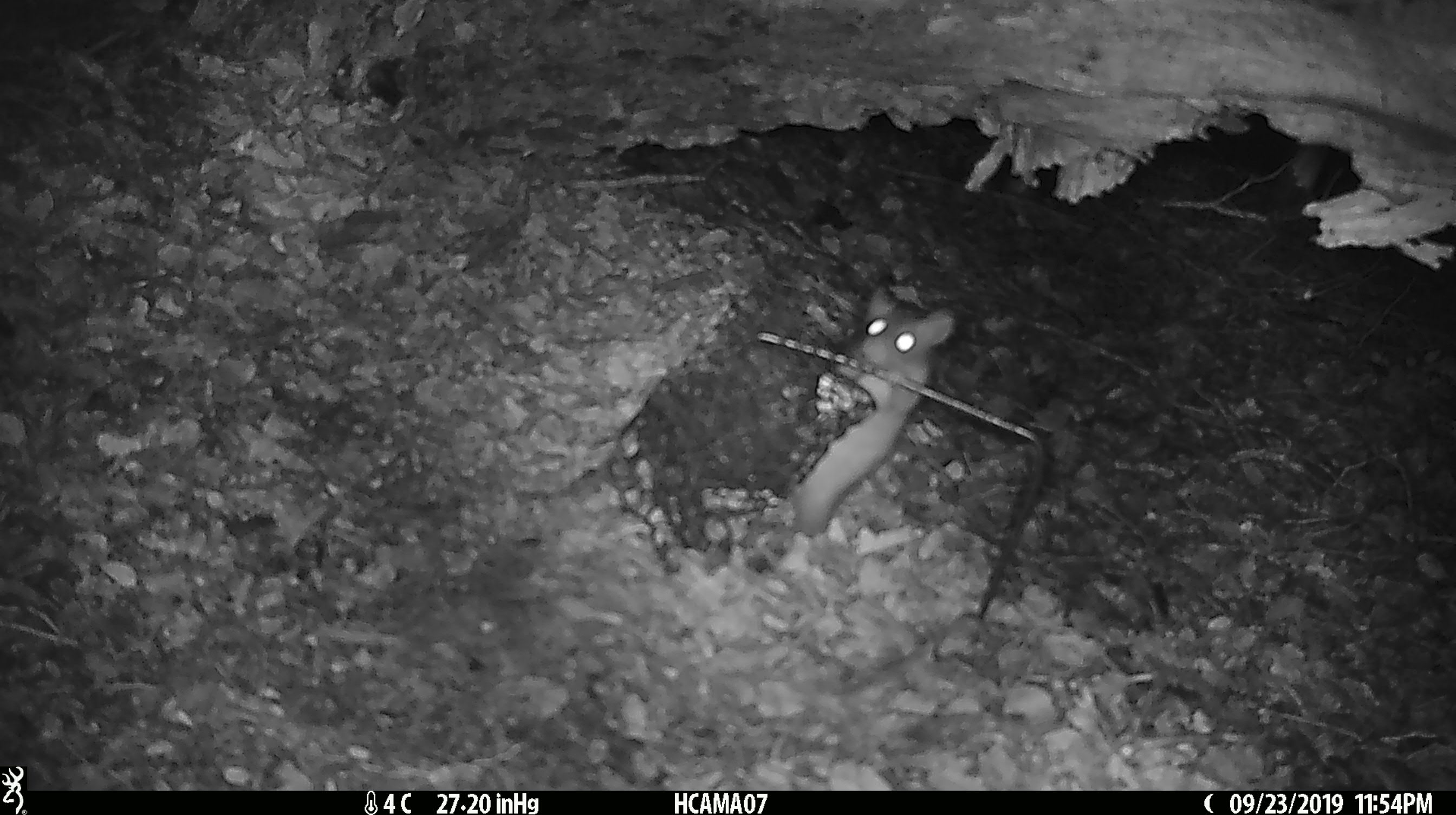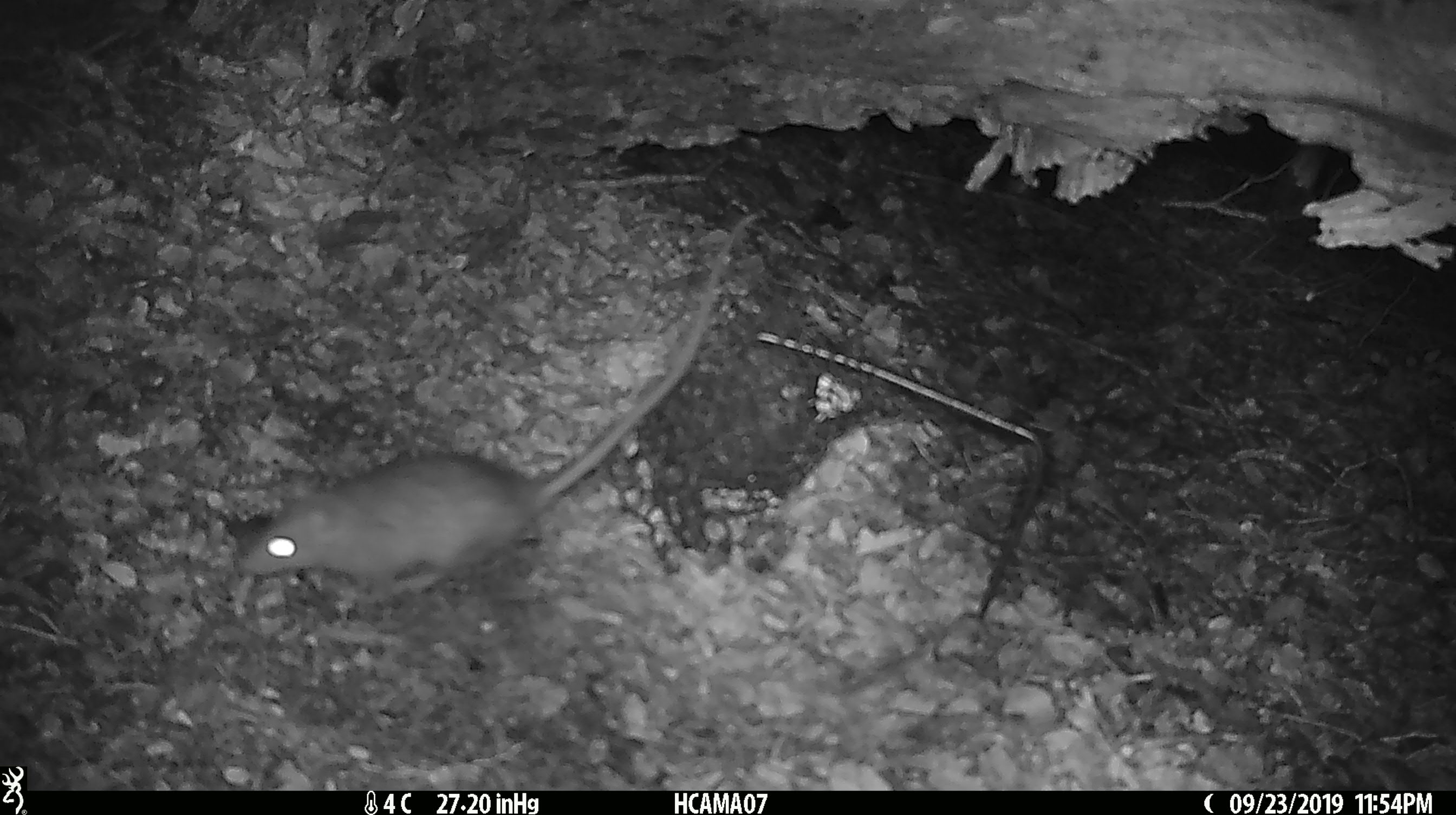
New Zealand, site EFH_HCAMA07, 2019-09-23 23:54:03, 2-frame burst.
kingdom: Animalia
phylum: Chordata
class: Mammalia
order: Rodentia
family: Muridae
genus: Rattus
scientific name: Rattus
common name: rat